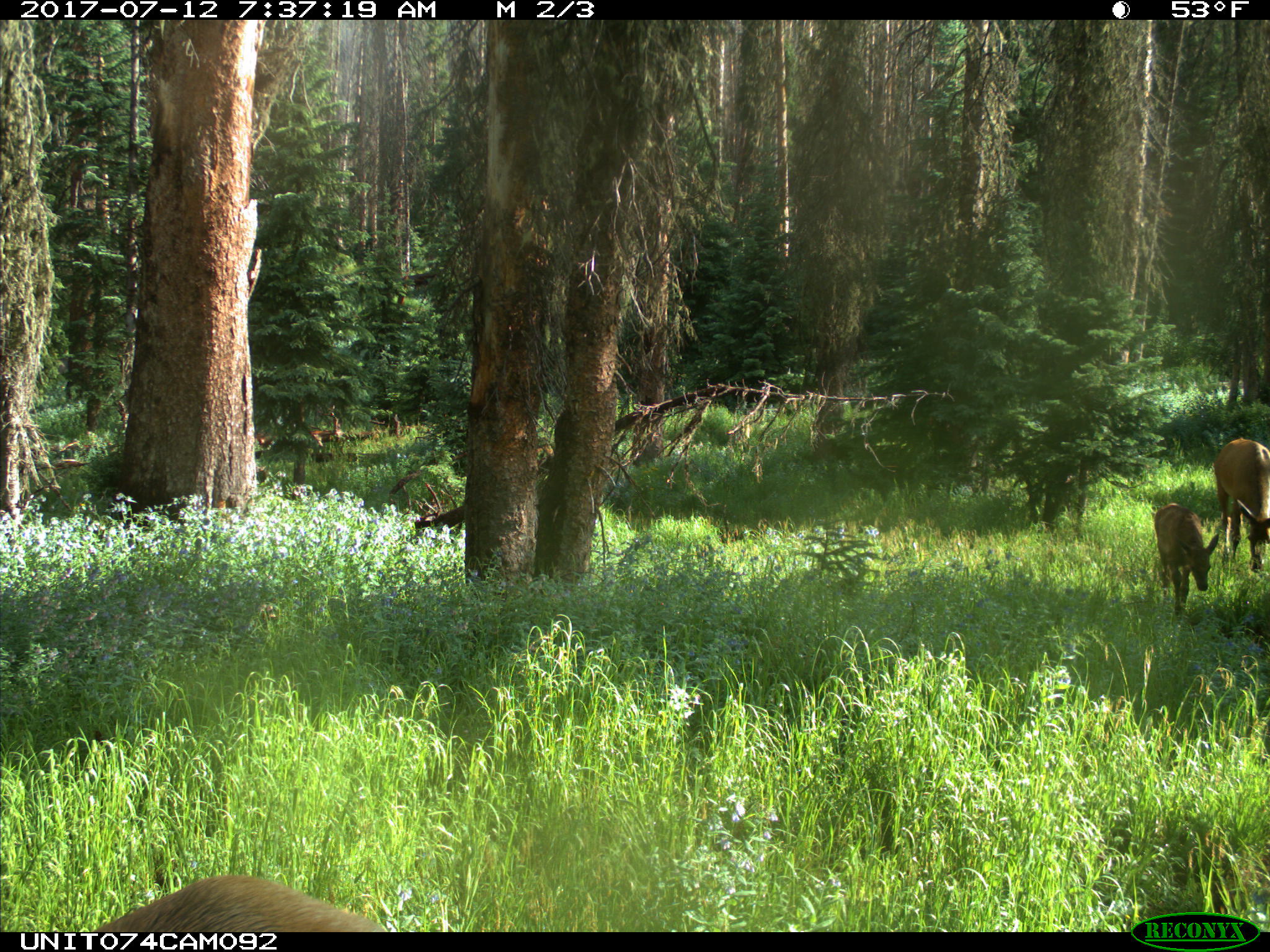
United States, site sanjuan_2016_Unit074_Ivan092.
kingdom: Animalia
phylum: Chordata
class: Mammalia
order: Artiodactyla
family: Cervidae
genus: Cervus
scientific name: Cervus elaphus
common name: red deer